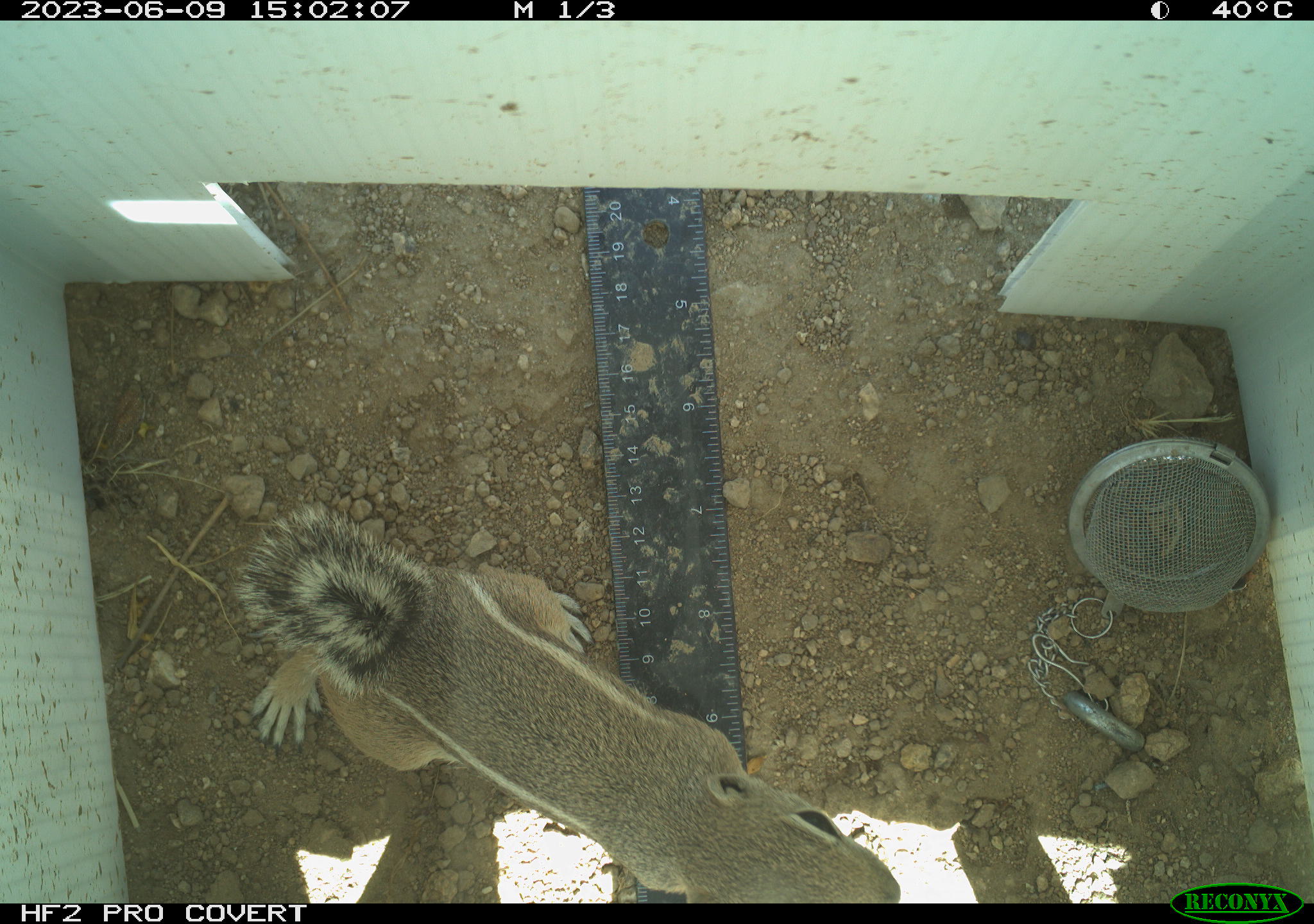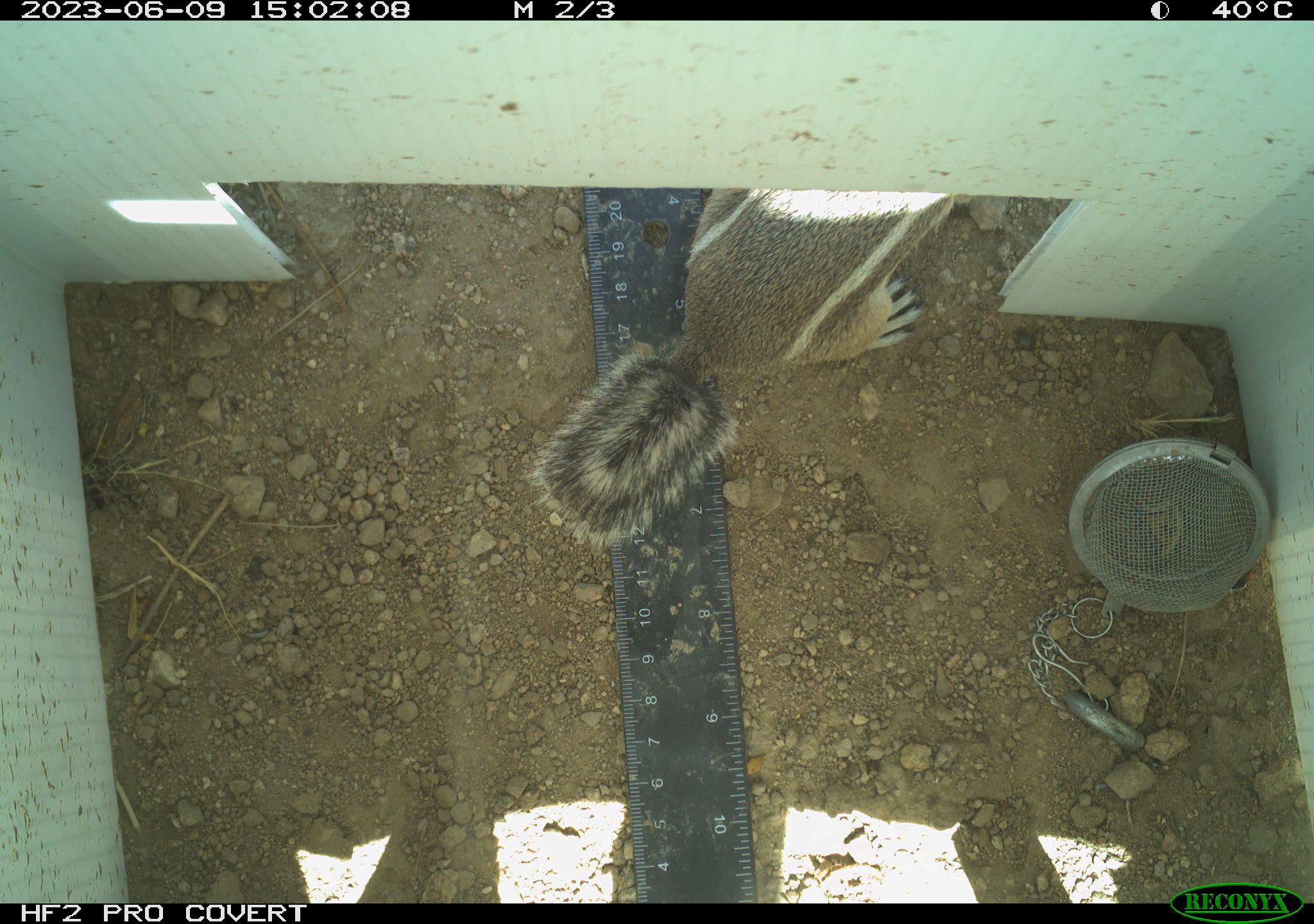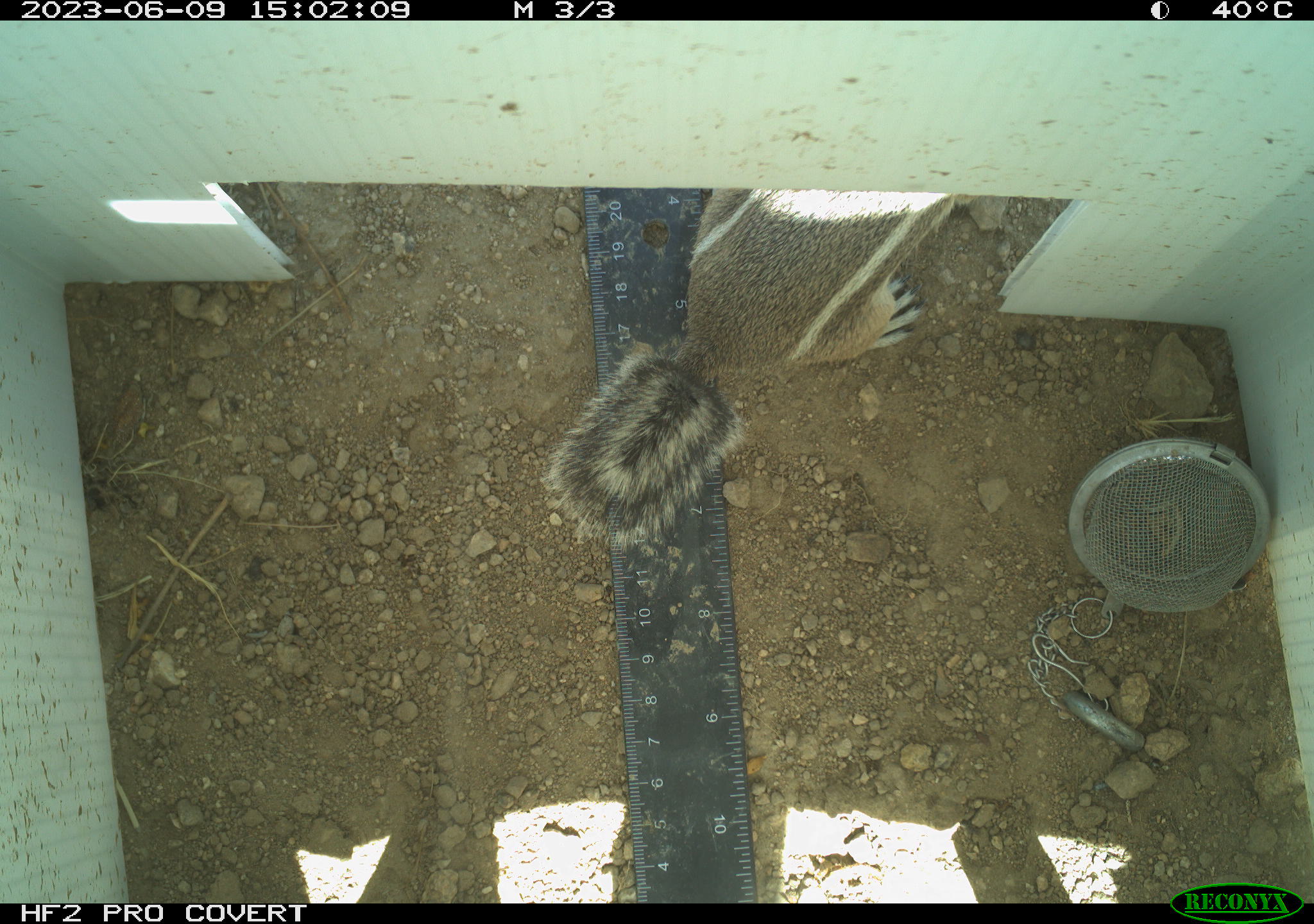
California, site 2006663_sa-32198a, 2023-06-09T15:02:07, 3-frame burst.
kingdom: Animalia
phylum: Chordata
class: Mammalia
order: Rodentia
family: Sciuridae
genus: Ammospermophilus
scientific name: Ammospermophilus leucurus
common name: white-tailed antelope squirrel